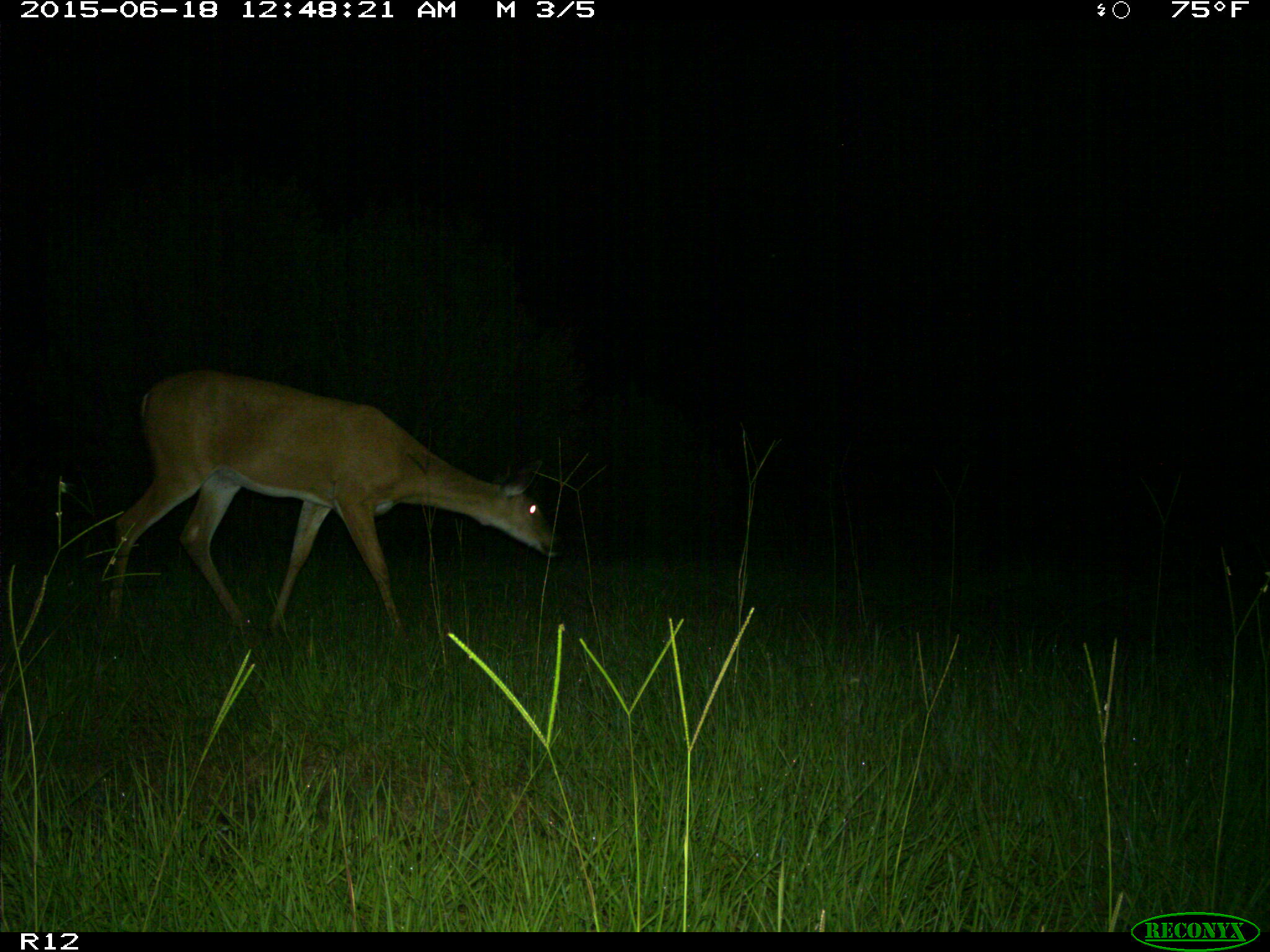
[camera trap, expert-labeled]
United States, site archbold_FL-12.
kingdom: Animalia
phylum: Chordata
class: Mammalia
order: Artiodactyla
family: Cervidae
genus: Odocoileus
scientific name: Odocoileus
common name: deer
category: unidentified deer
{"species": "unidentified deer (deer) (Odocoileus)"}